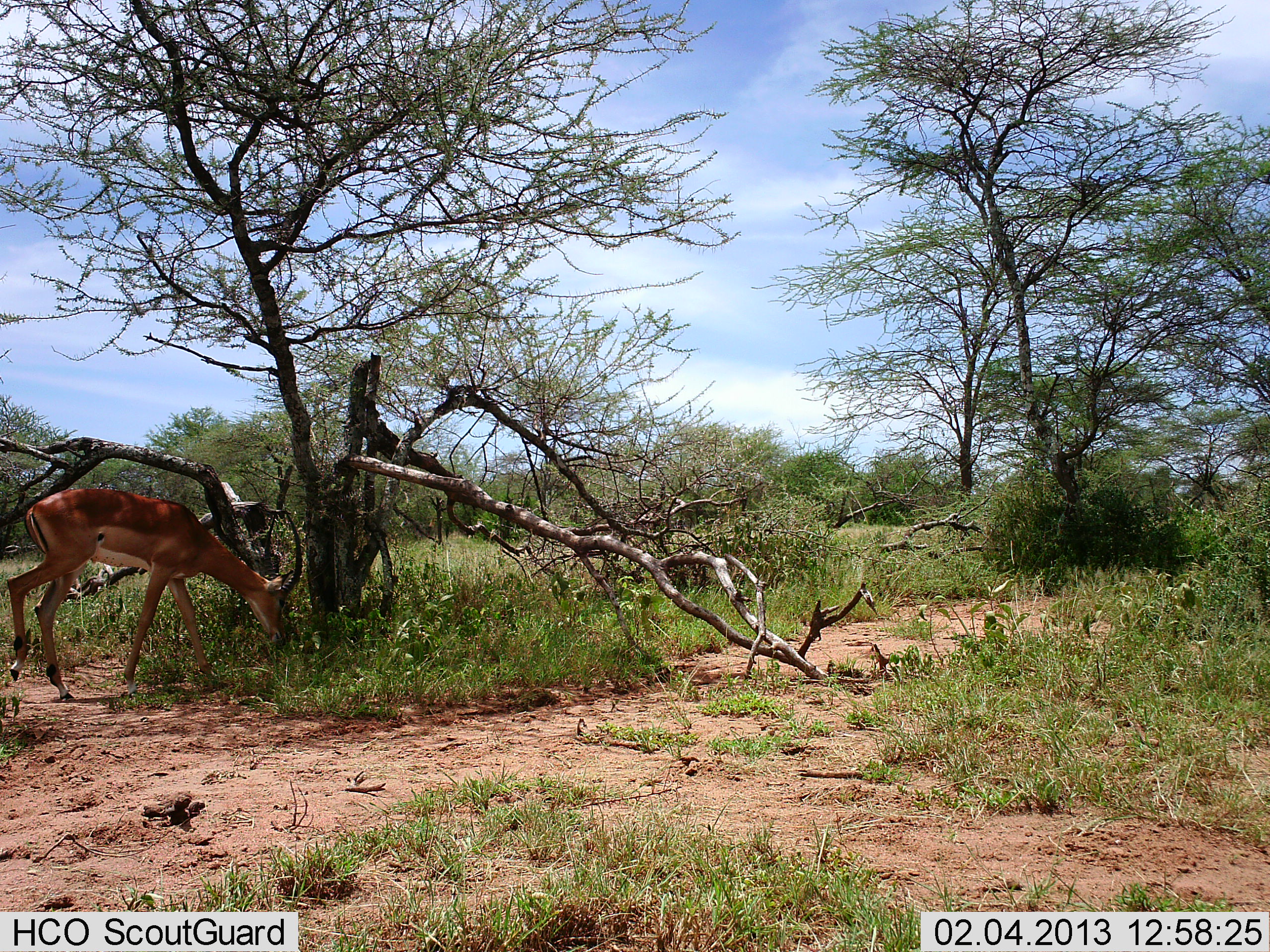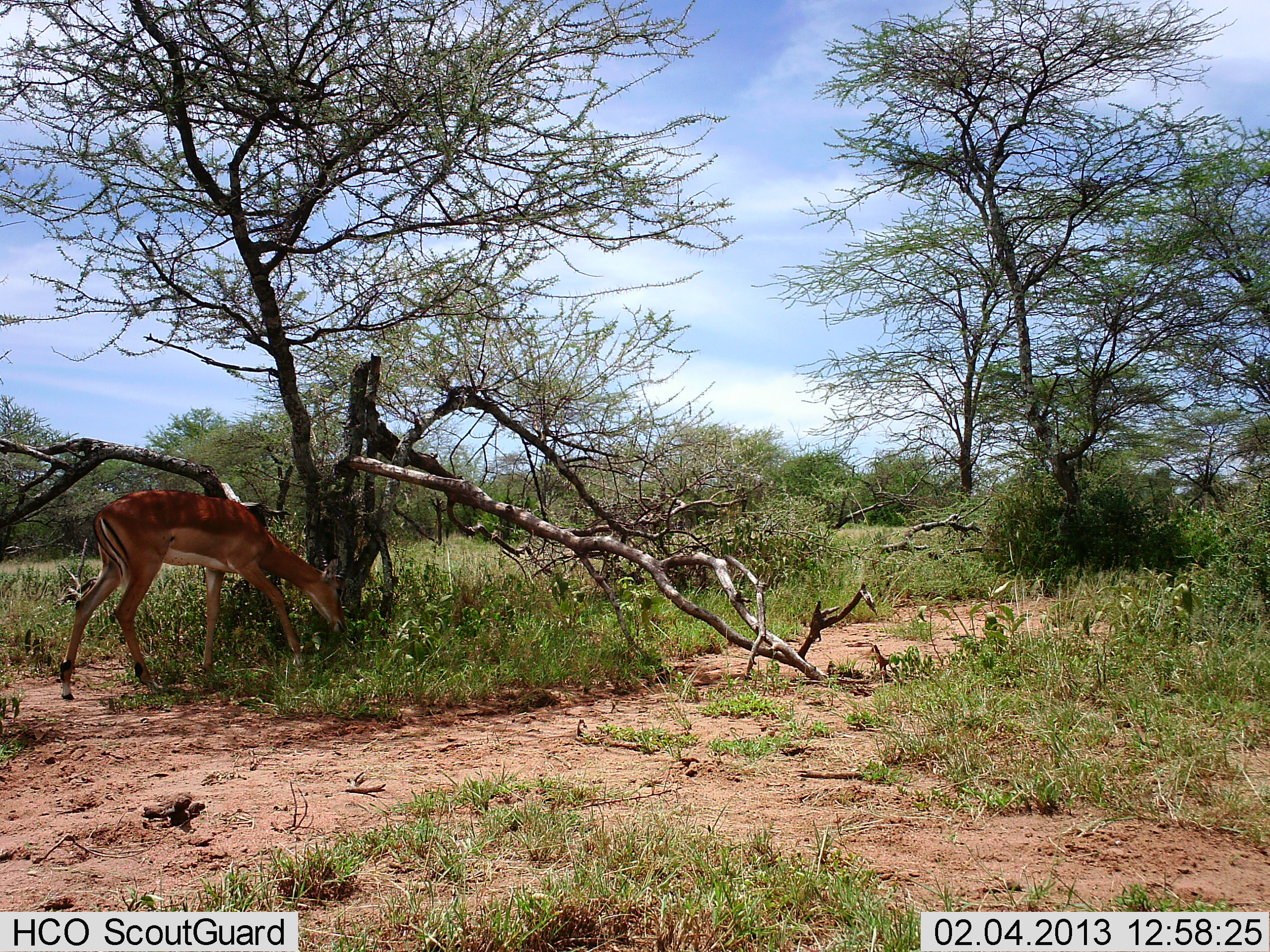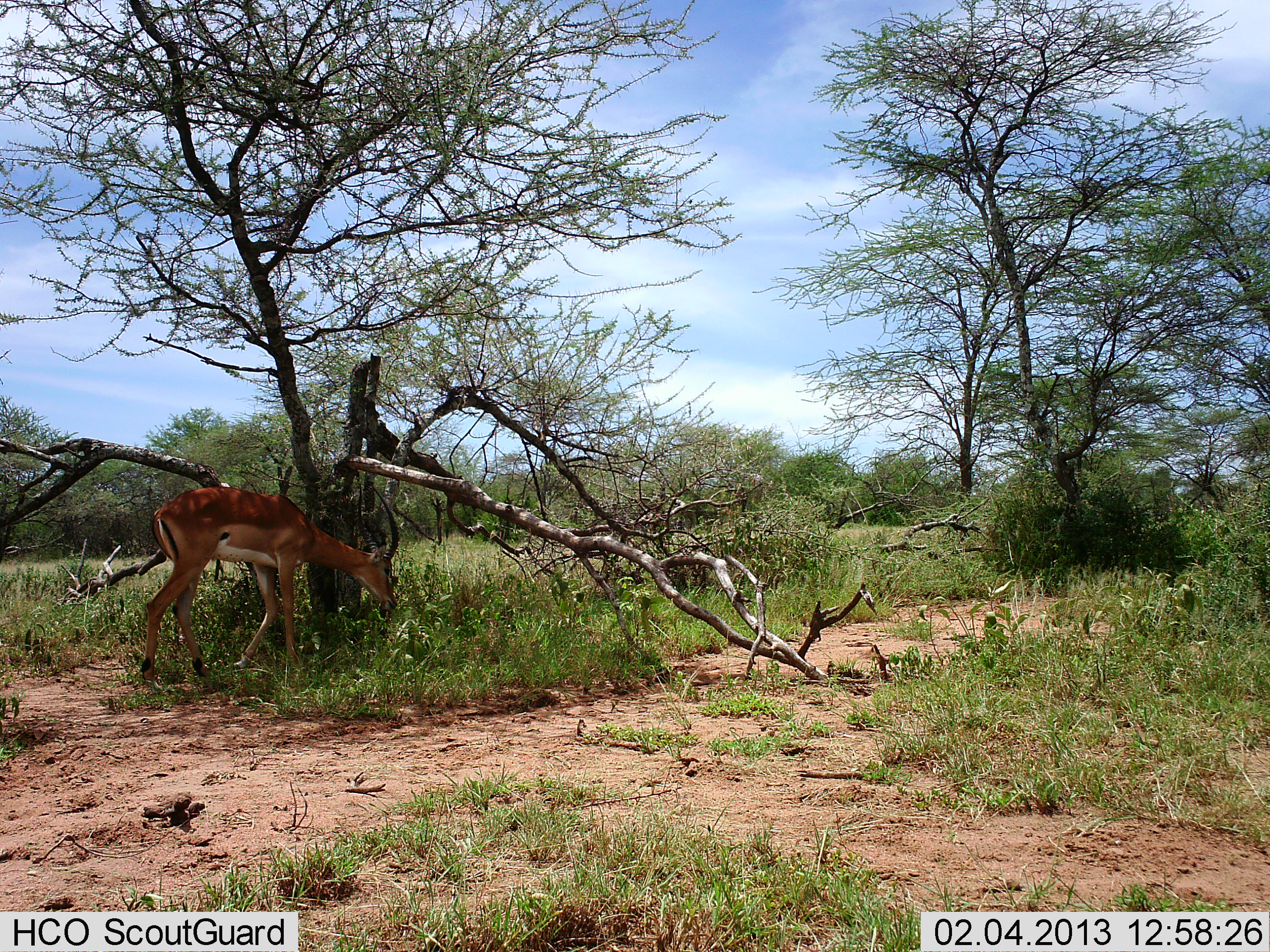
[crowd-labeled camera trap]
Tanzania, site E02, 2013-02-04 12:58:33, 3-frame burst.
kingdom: Animalia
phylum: Chordata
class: Mammalia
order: Artiodactyla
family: Bovidae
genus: Aepyceros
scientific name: Aepyceros melampus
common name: impala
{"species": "impala (Aepyceros melampus)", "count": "1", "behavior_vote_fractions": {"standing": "8%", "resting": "0%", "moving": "50%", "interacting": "0%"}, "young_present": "0%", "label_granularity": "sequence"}